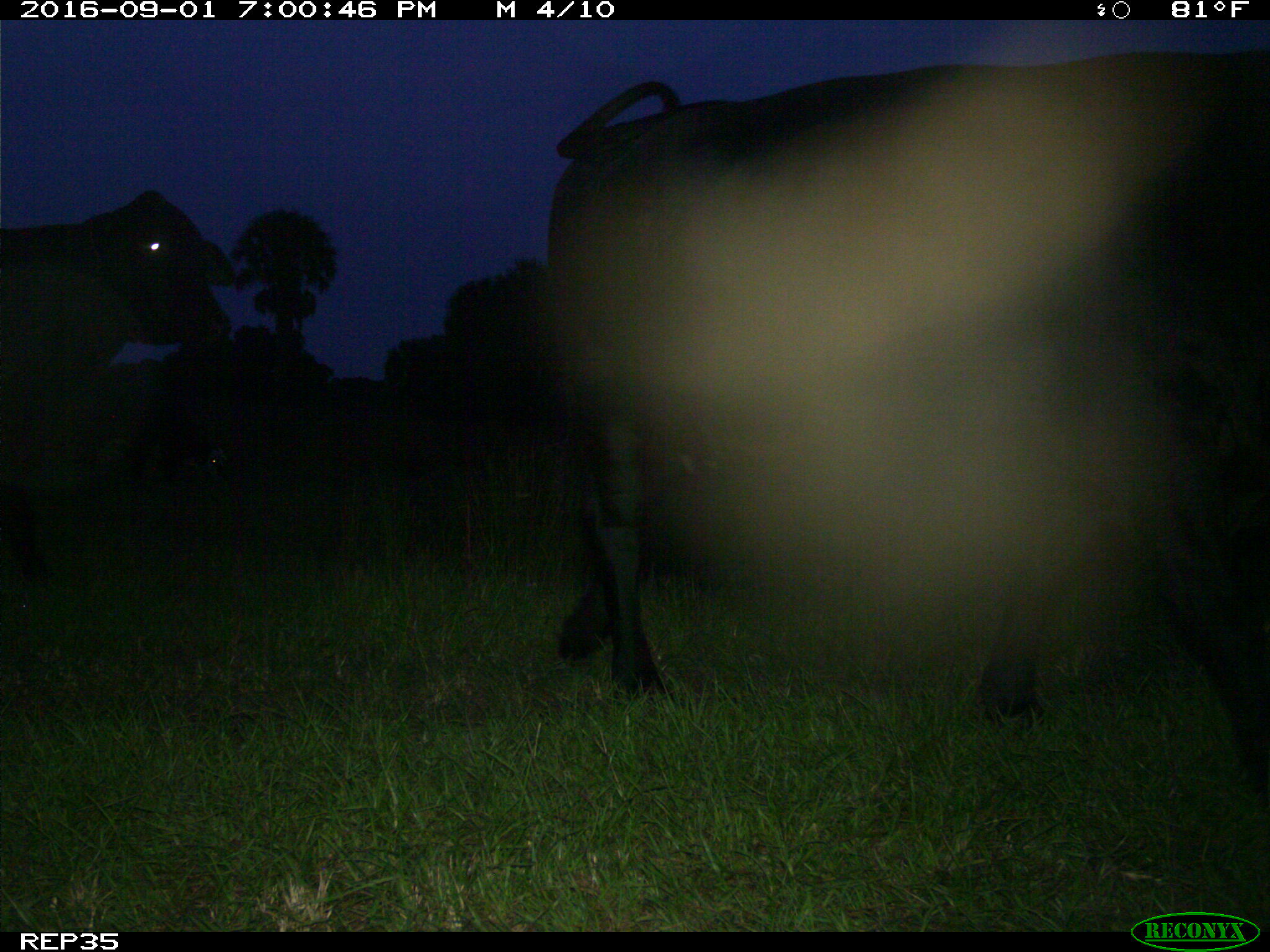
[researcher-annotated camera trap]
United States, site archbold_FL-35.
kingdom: Animalia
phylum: Chordata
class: Mammalia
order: Artiodactyla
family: Bovidae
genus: Bos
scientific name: Bos taurus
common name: domestic cow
Bos taurus (domestic cow).